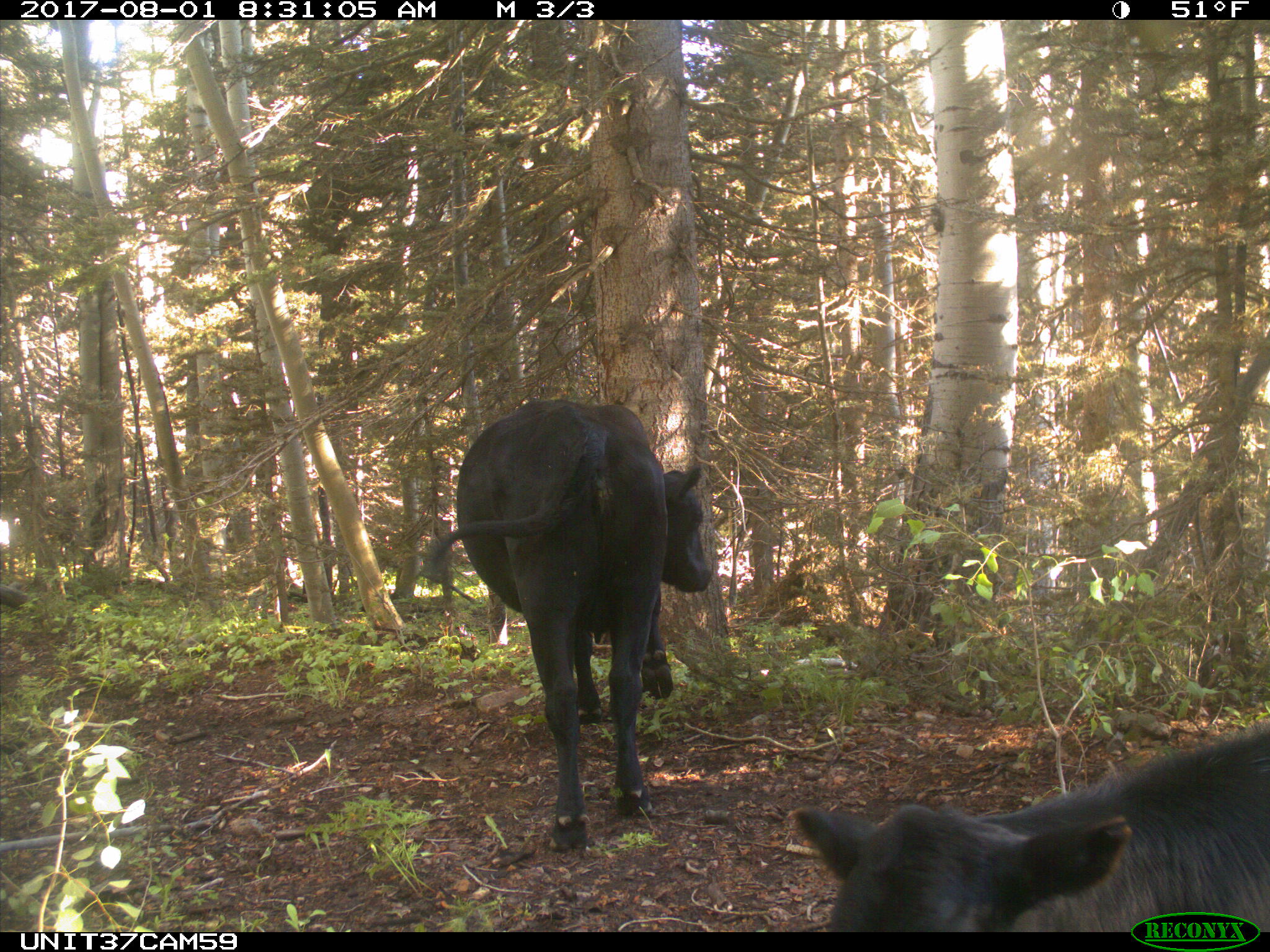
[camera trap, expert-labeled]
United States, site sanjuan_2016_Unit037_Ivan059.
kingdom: Animalia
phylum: Chordata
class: Mammalia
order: Artiodactyla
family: Bovidae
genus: Bos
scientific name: Bos taurus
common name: domestic cow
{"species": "Bos taurus (domestic cow)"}